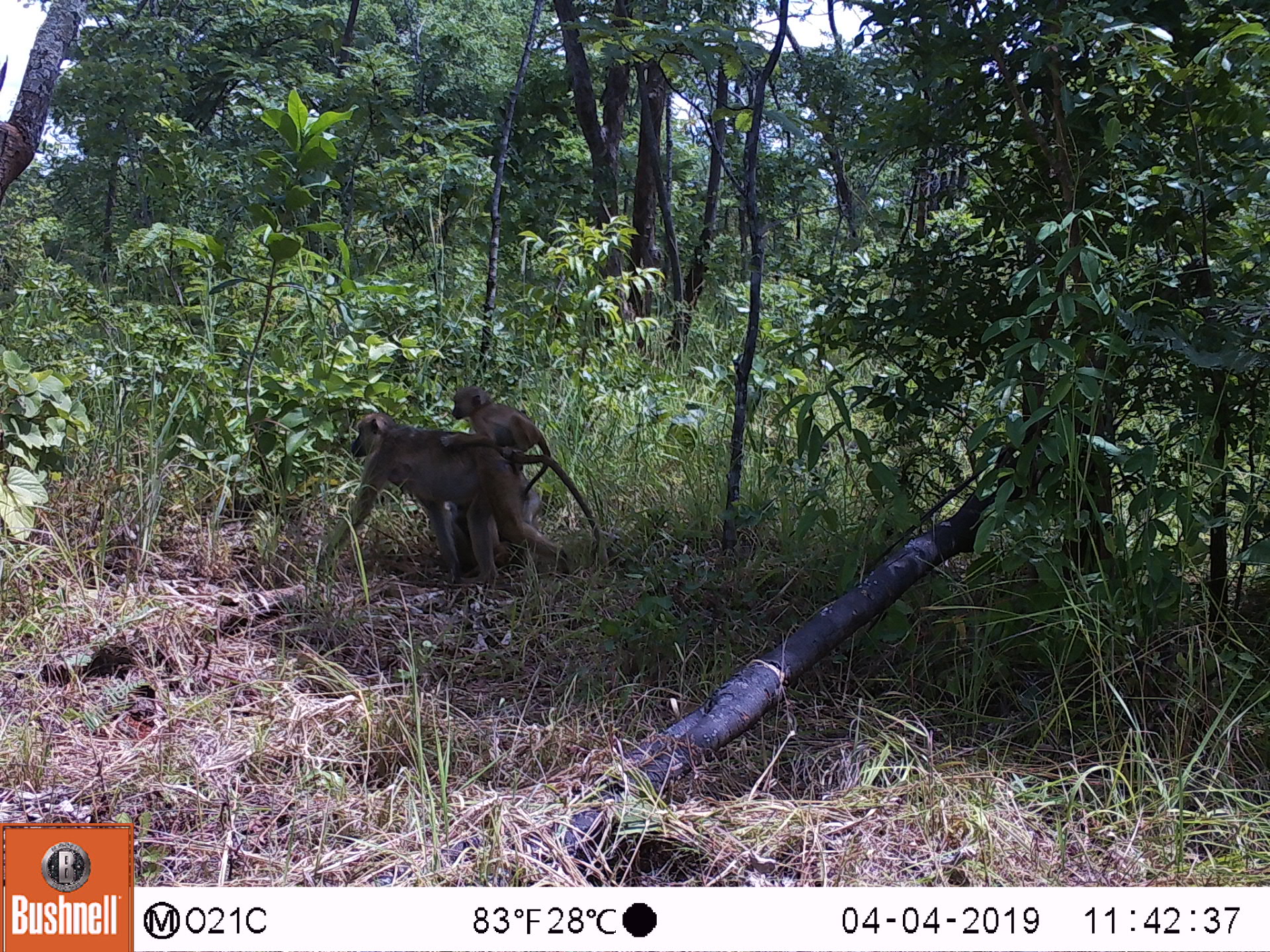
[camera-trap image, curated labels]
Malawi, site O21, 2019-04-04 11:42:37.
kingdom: Animalia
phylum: Chordata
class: Mammalia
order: Primates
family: Cercopithecidae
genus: Papio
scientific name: Papio cynocephalus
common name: yellow baboon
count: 2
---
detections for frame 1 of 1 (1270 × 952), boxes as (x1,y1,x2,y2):
yellow baboon: (304,399,609,594); (438,380,554,501)